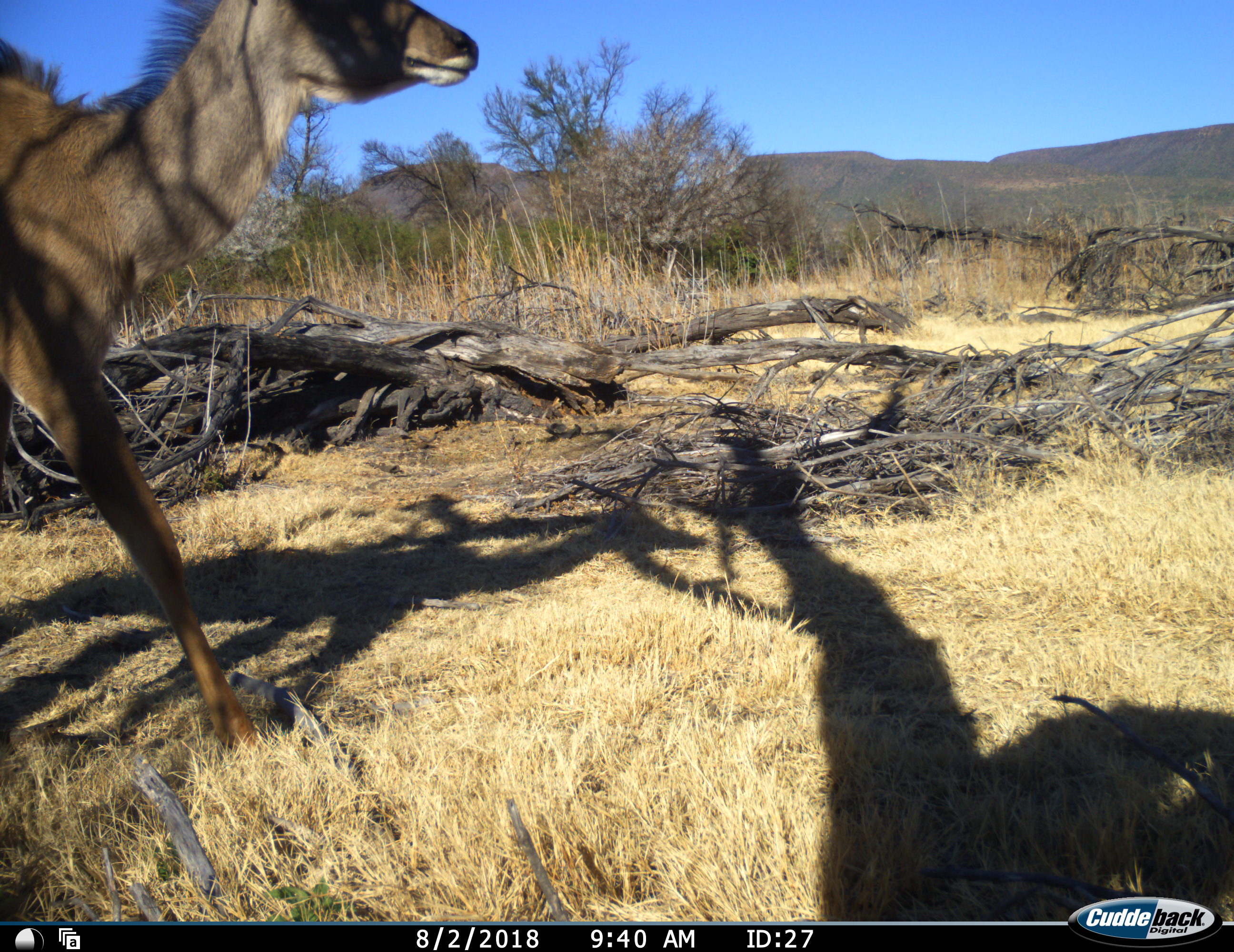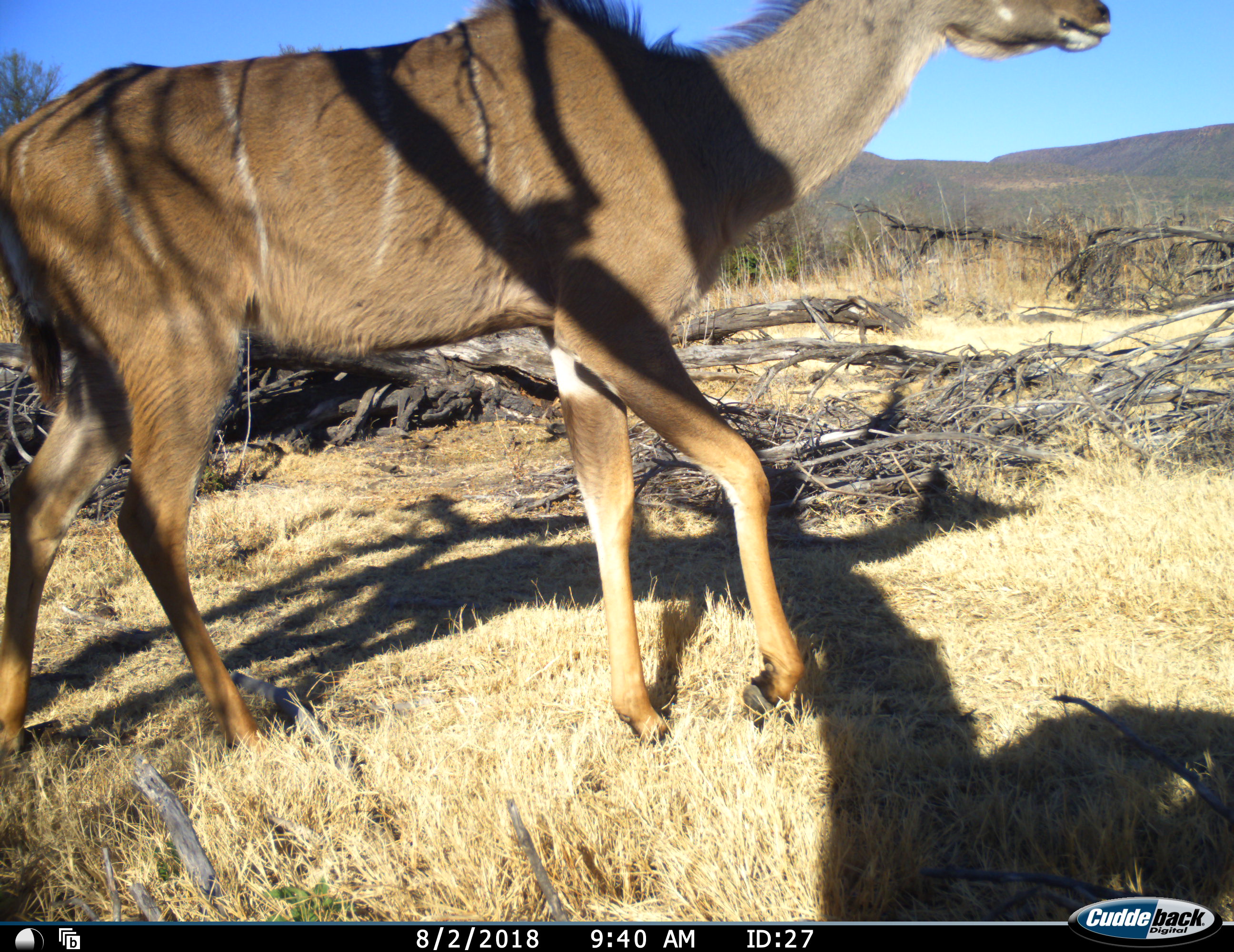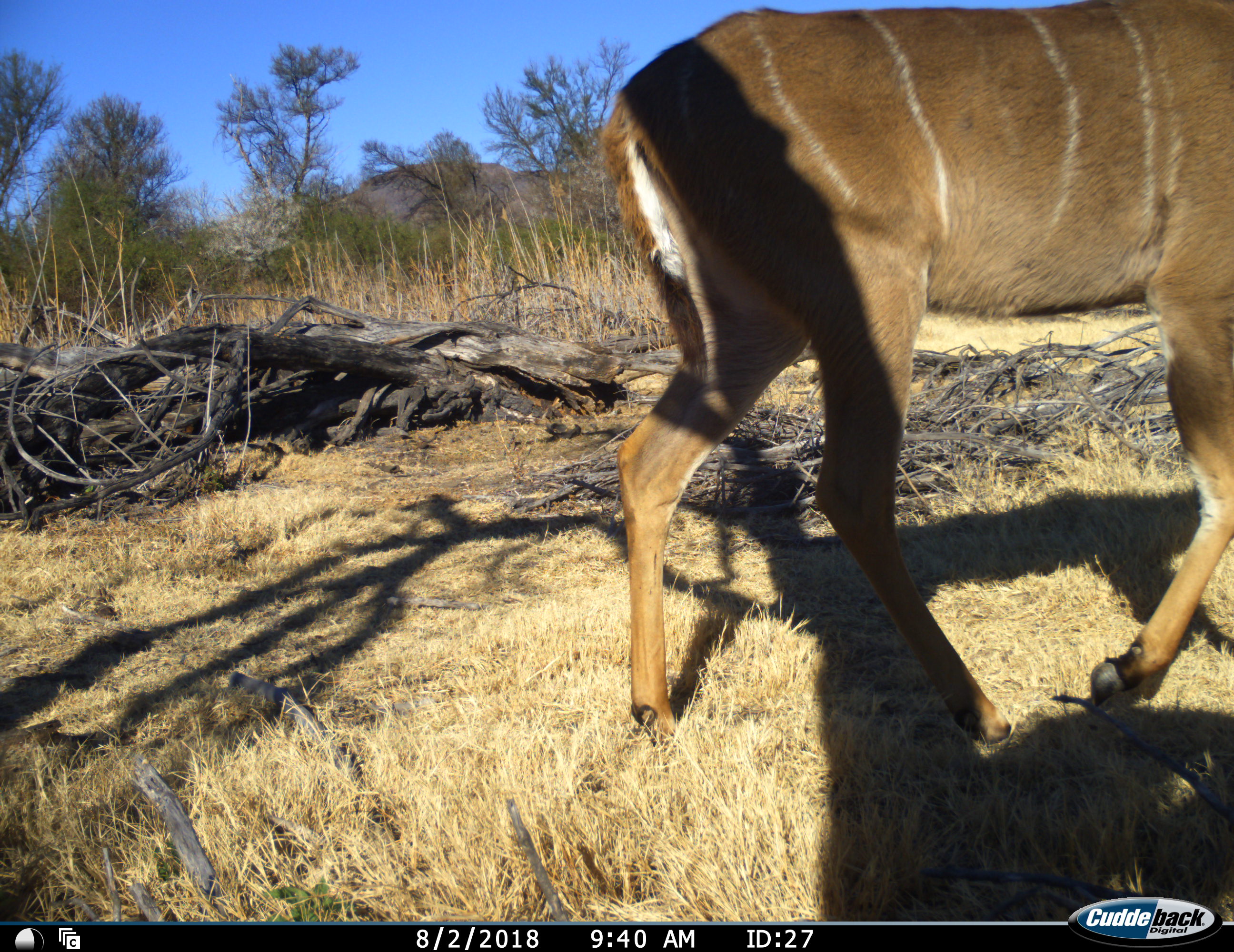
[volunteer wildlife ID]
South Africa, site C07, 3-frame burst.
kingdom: Animalia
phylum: Chordata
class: Mammalia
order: Artiodactyla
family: Bovidae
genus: Tragelaphus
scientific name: Tragelaphus strepsiceros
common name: greater kudu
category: kudu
Kudu (greater kudu) (Tragelaphus strepsiceros), count 1. Behavior (volunteer vote fractions): standing 0%, resting 0%, moving 100%, interacting 0%. Young present (vote fraction): 0%. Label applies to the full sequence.